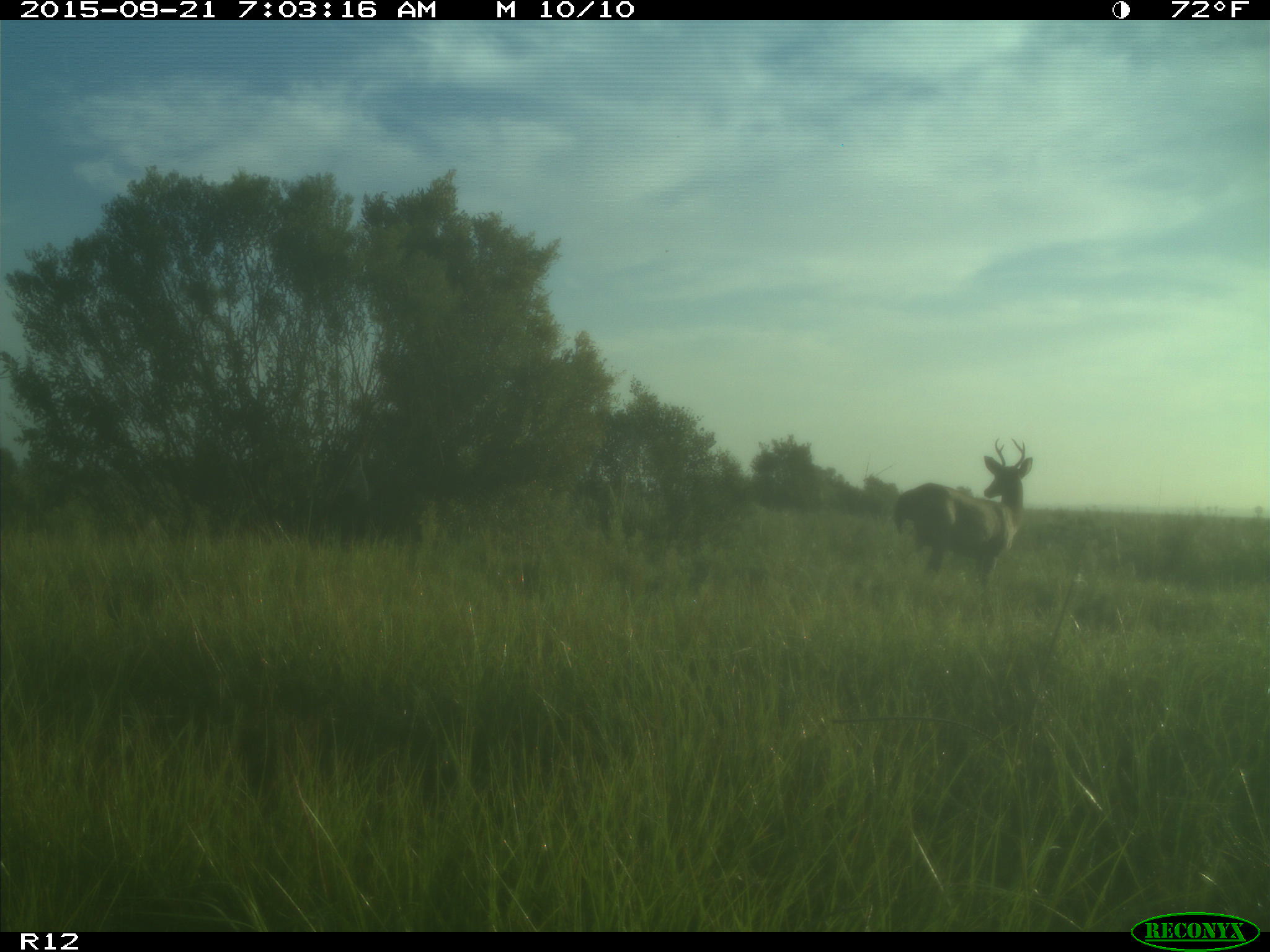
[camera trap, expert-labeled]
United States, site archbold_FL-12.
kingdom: Animalia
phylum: Chordata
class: Mammalia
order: Artiodactyla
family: Cervidae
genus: Odocoileus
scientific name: Odocoileus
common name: deer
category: unidentified deer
Unidentified deer (deer) (Odocoileus).